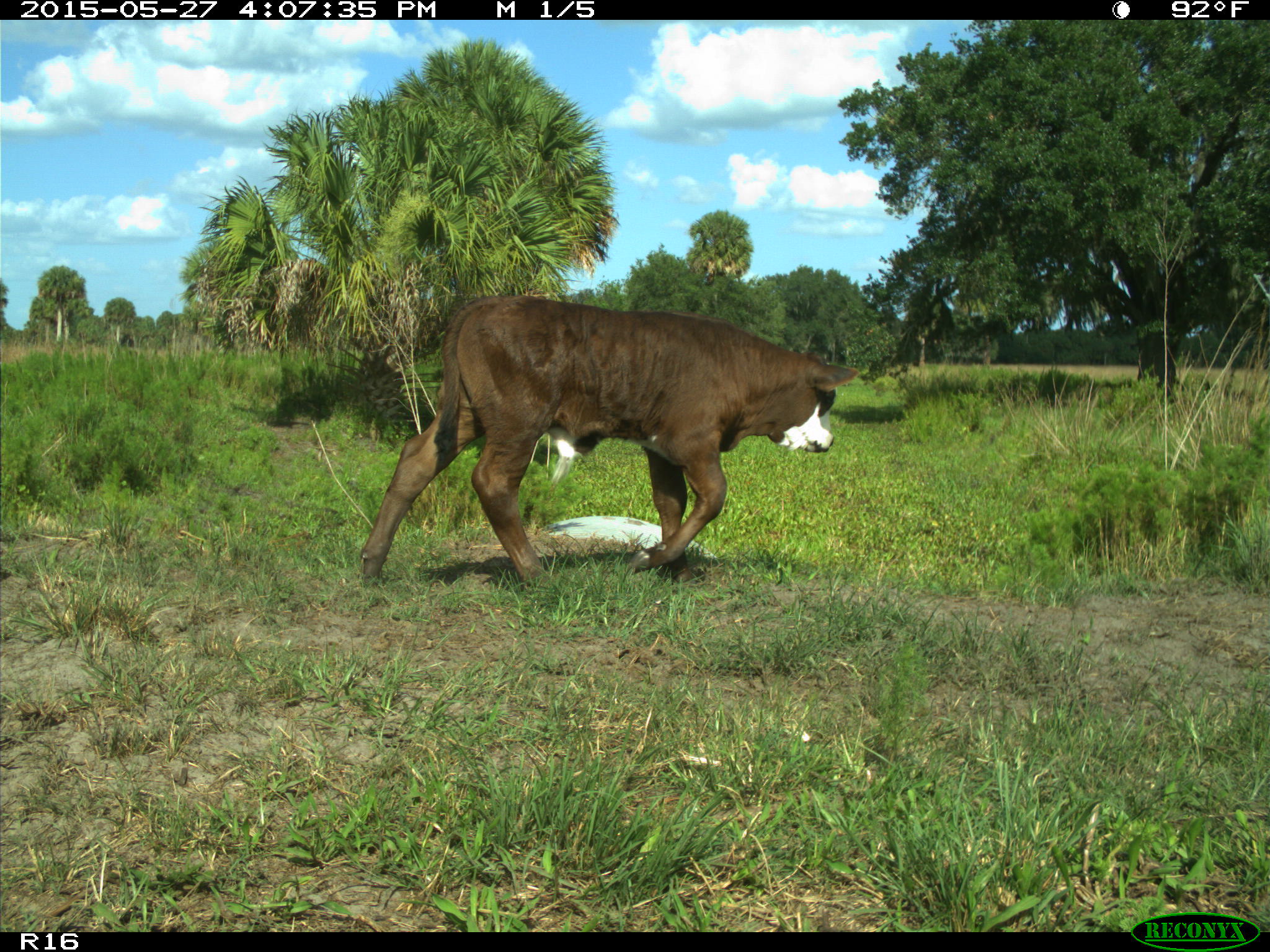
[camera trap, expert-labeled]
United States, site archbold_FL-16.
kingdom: Animalia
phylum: Chordata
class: Mammalia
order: Artiodactyla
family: Bovidae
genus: Bos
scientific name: Bos taurus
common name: domestic cow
Bos taurus (domestic cow).